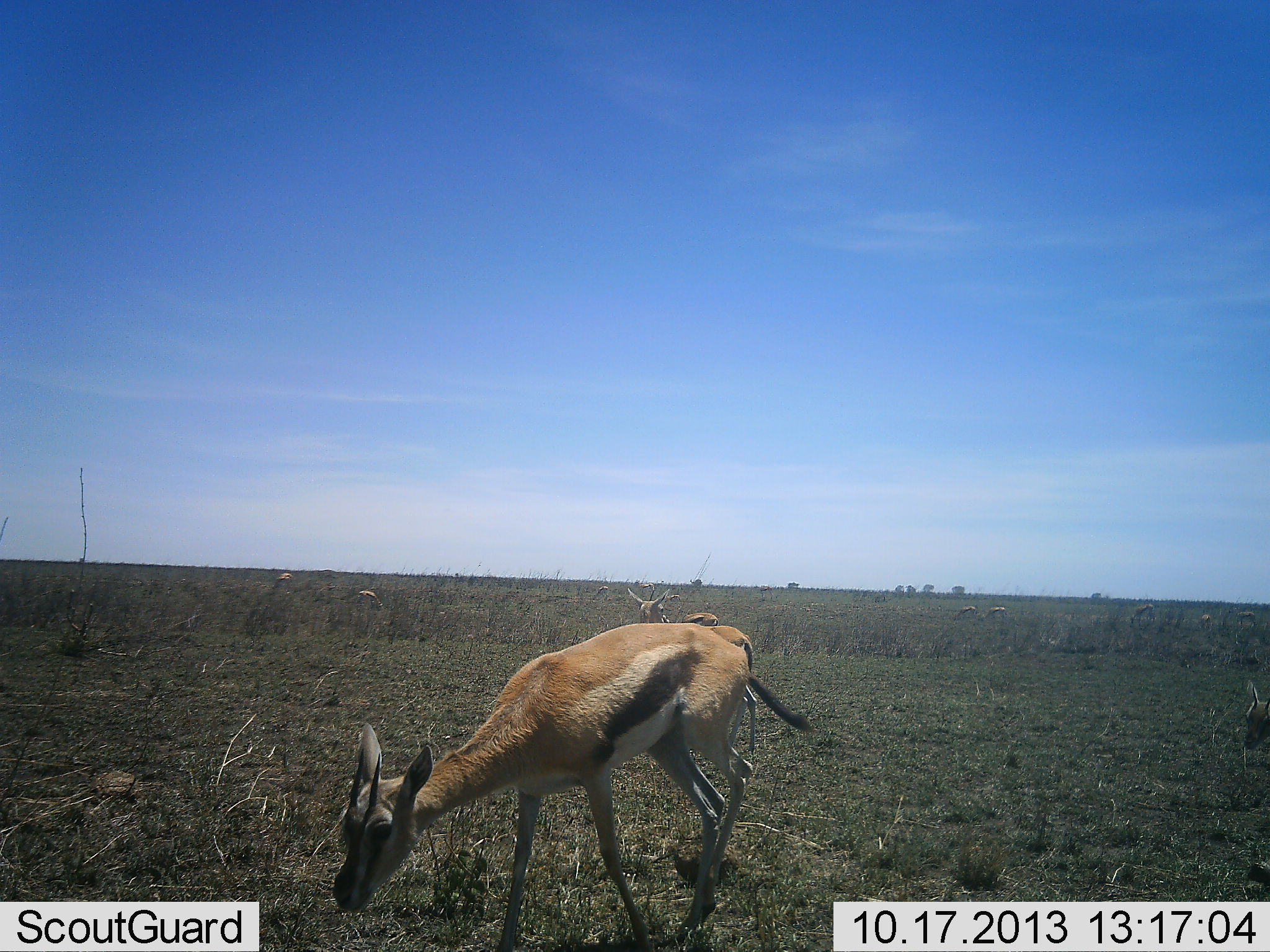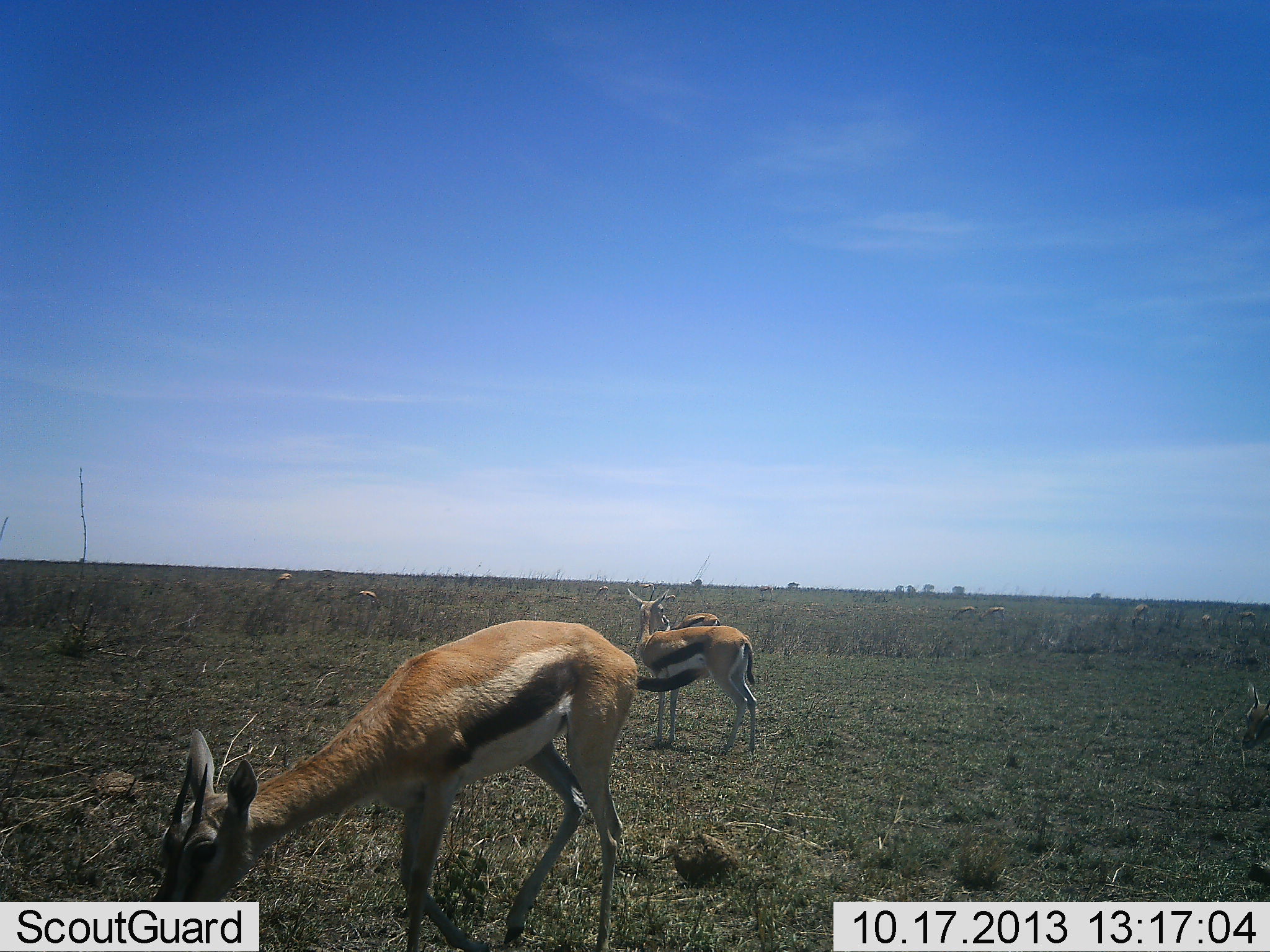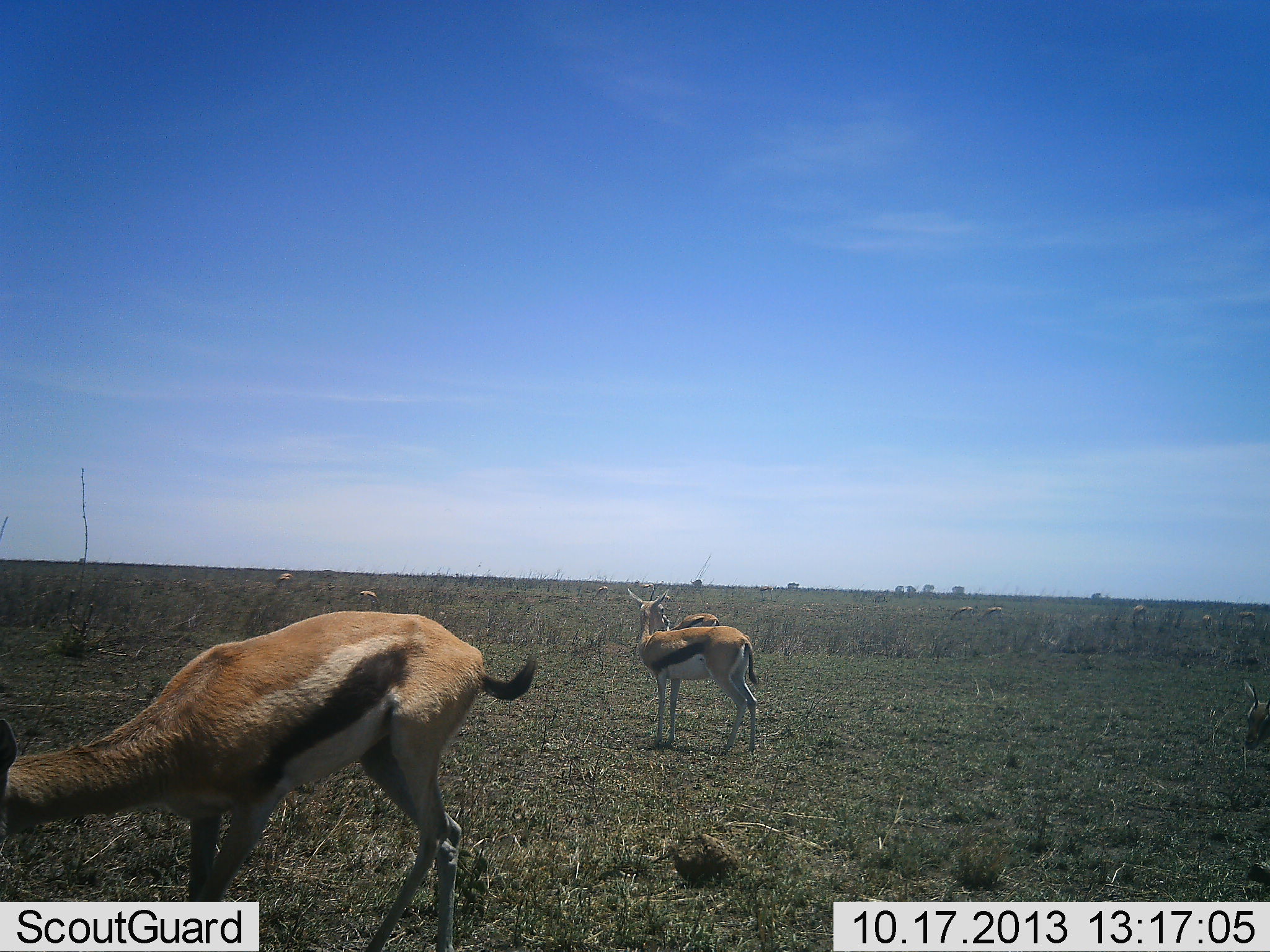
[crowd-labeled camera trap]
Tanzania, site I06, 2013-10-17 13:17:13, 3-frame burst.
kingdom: Animalia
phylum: Chordata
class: Mammalia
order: Artiodactyla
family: Bovidae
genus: Eudorcas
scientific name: Eudorcas thomsonii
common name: thomson's gazelle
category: gazellethomsons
Gazellethomsons (thomson's gazelle) (Eudorcas thomsonii), count 4. Behavior (volunteer vote fractions): standing 89%, resting 5%, moving 37%, interacting 5%. Young present (vote fraction): 0%. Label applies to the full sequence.